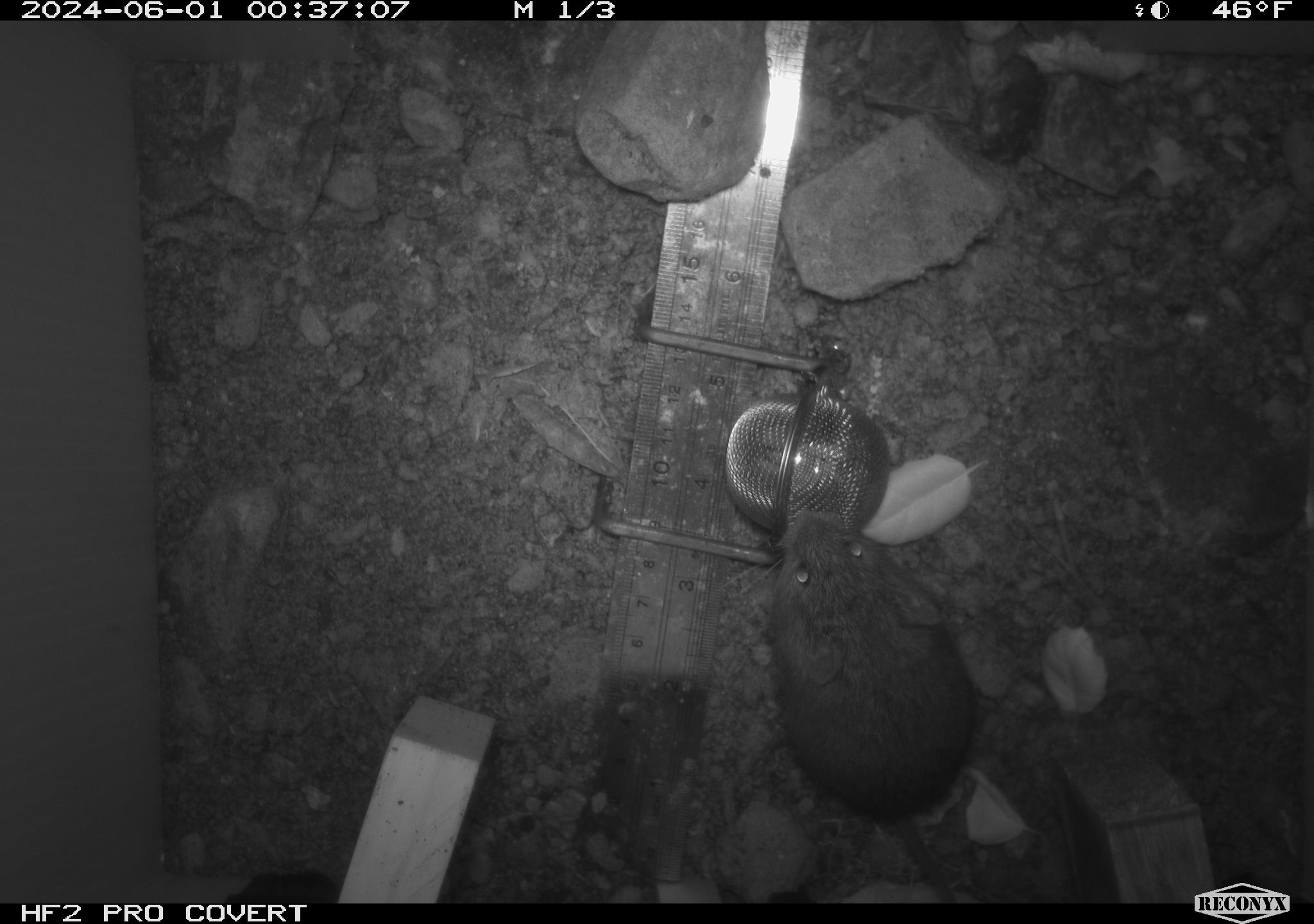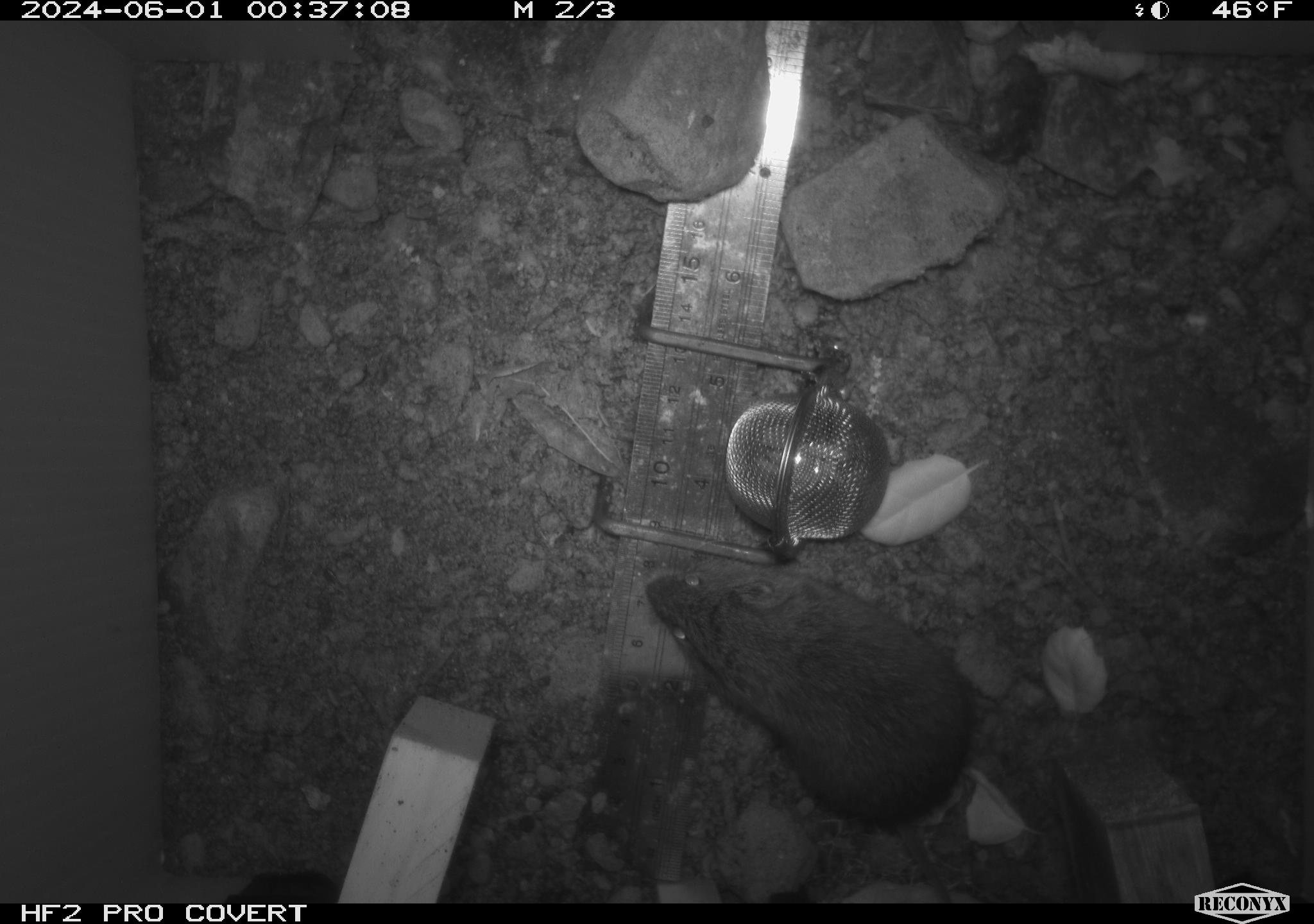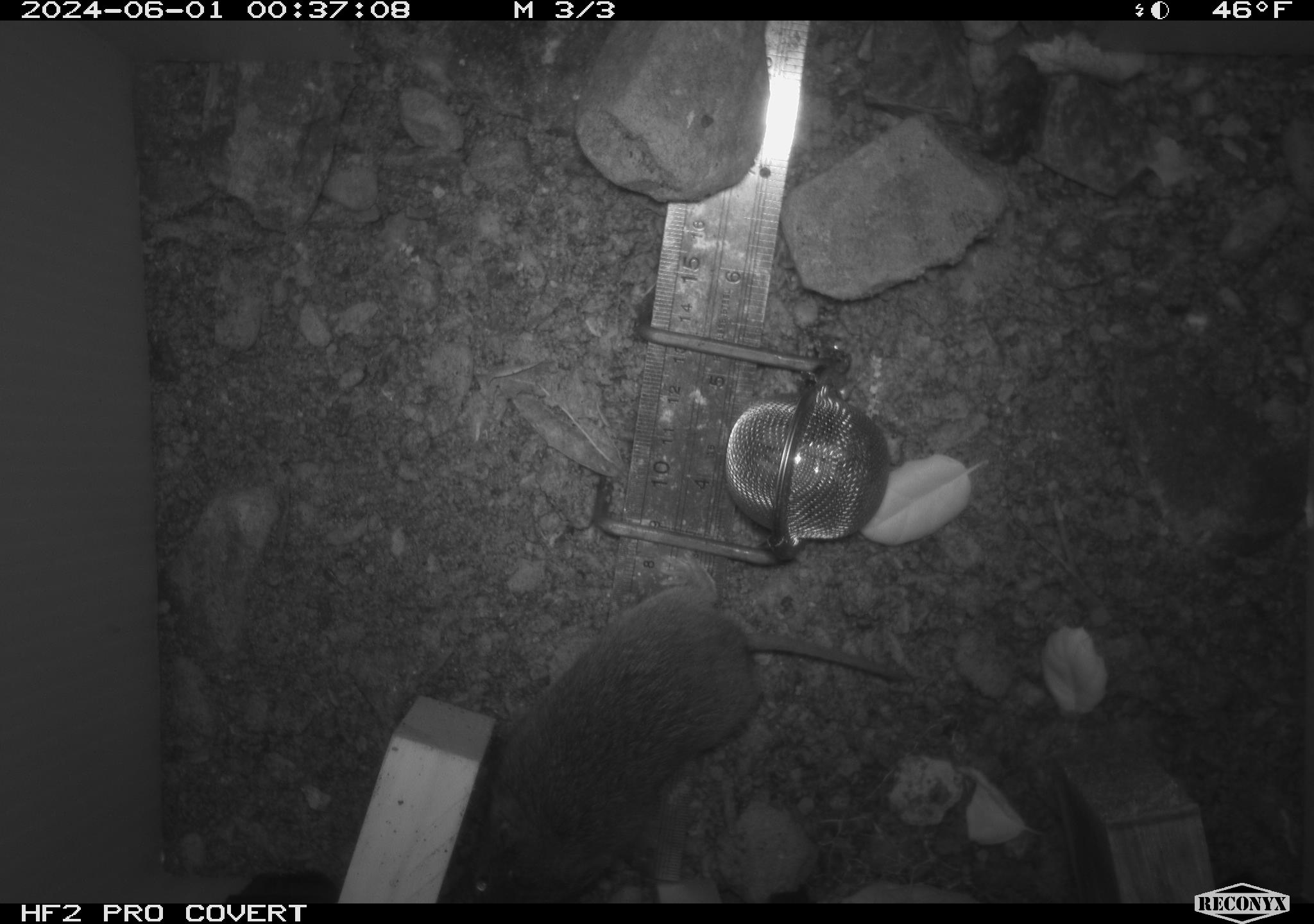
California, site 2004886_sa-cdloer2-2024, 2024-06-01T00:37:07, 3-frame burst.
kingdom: Animalia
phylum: Chordata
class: Mammalia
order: Rodentia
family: Cricetidae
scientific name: Arvicolinae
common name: voles, lemmings, and muskrats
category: arvicolinae subfamily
Arvicolinae subfamily (voles, lemmings, and muskrats) (Arvicolinae).